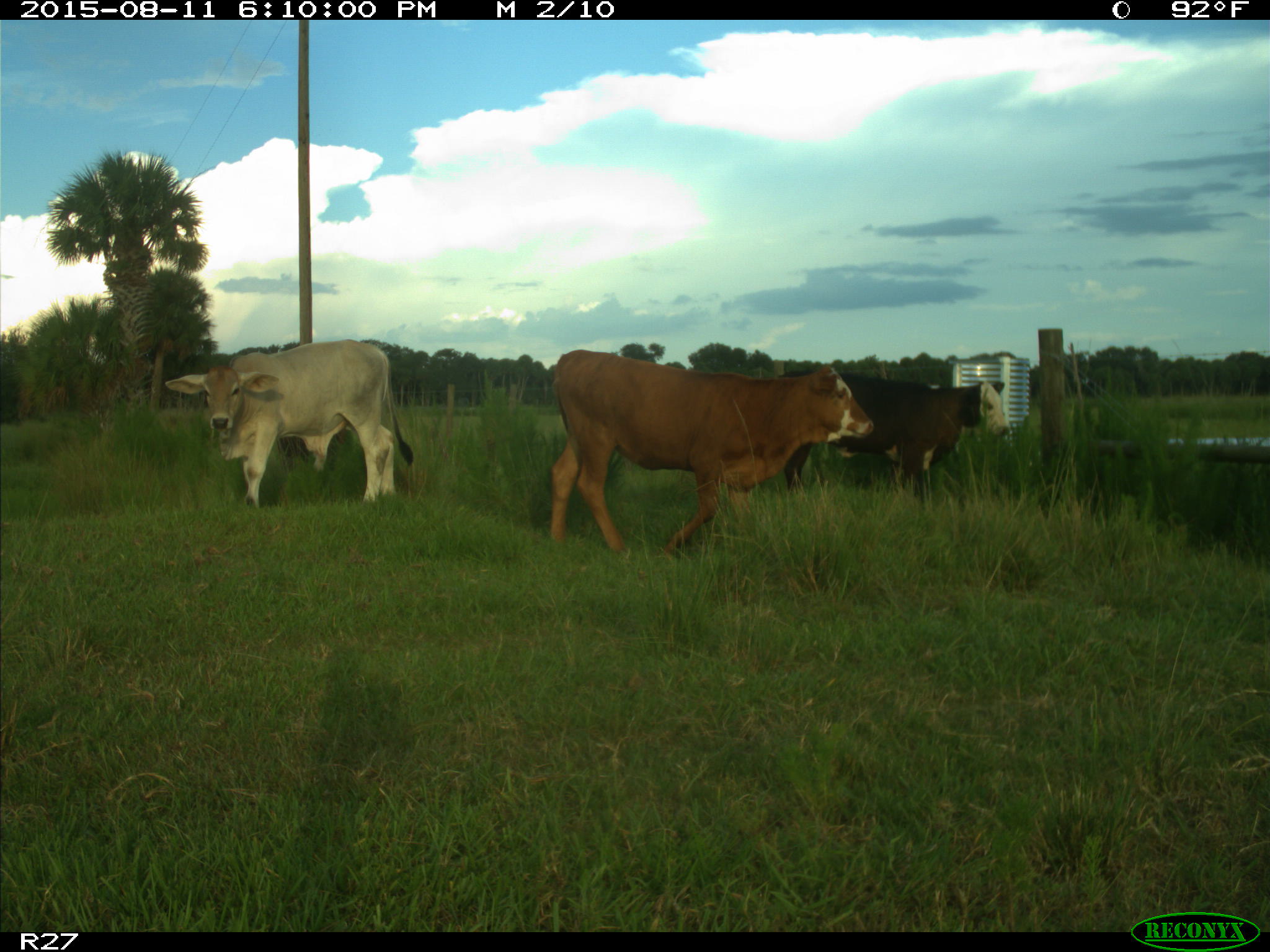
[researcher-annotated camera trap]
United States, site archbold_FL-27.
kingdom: Animalia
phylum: Chordata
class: Mammalia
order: Artiodactyla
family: Bovidae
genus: Bos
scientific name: Bos taurus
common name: domestic cow